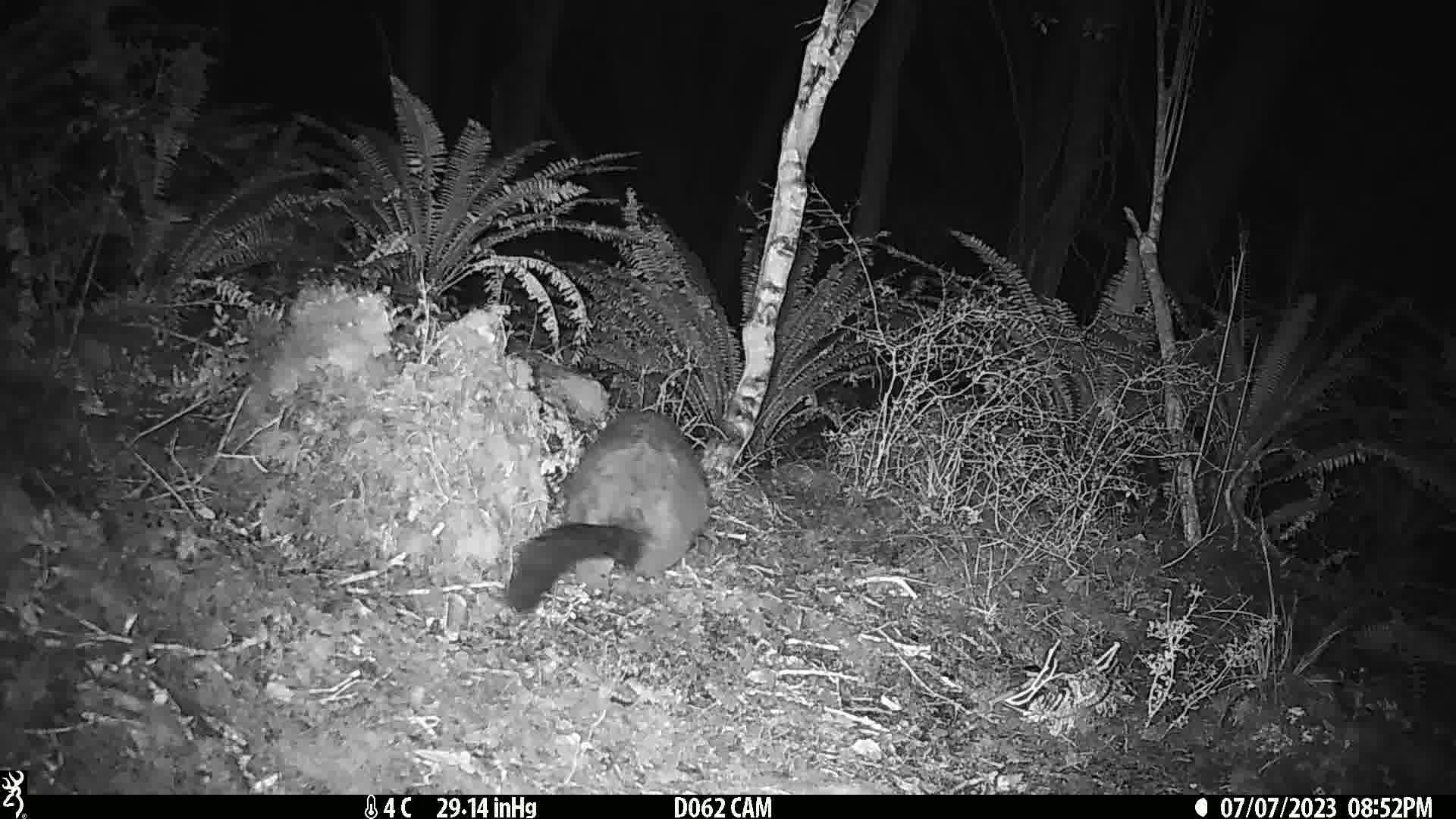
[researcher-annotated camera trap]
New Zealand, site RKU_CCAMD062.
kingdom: Animalia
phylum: Chordata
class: Mammalia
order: Diprotodontia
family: Phalangeridae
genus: Trichosurus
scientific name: Trichosurus vulpecula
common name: common brushtail possum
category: possum